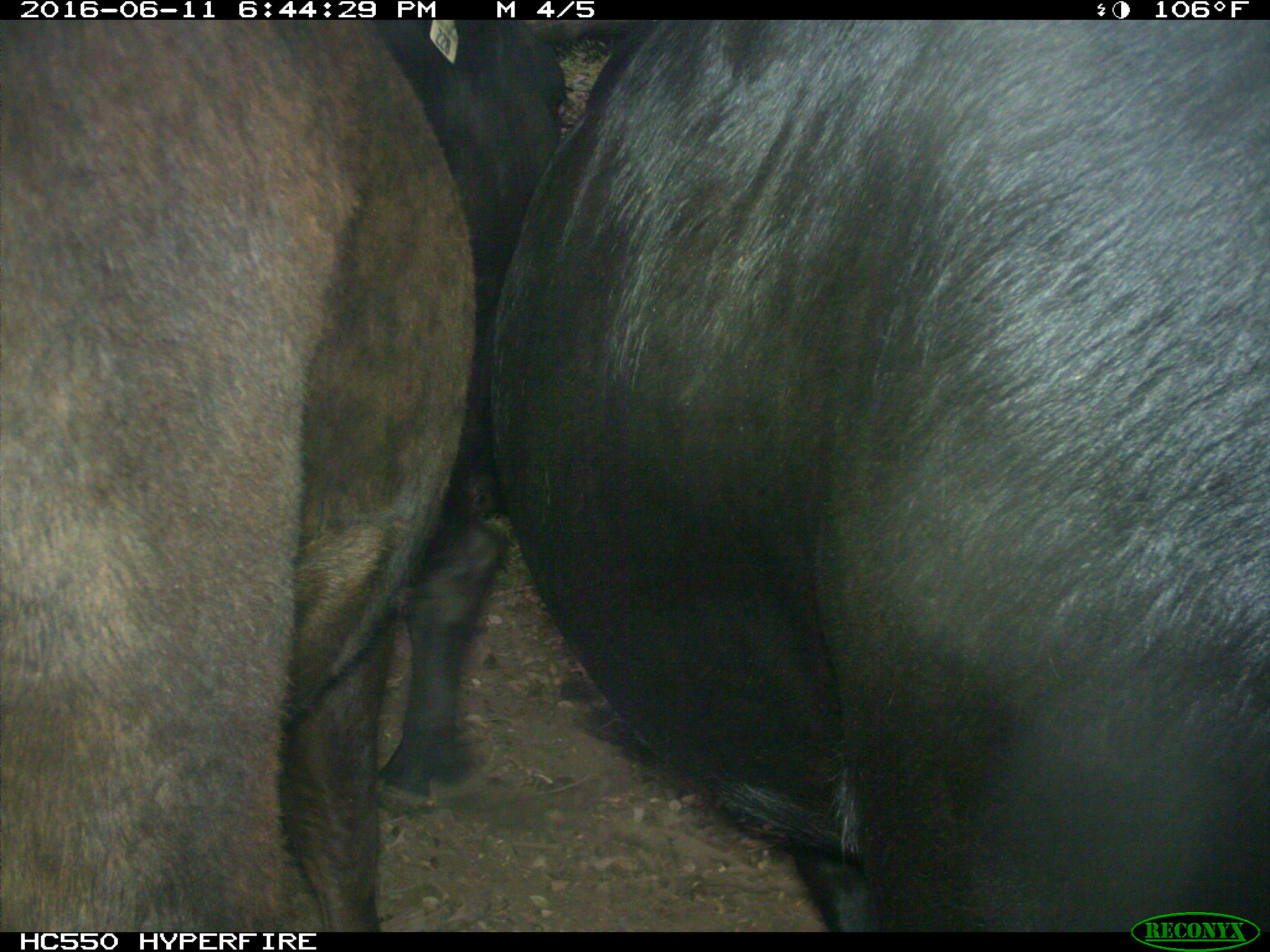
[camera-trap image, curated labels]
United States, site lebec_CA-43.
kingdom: Animalia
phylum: Chordata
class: Mammalia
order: Artiodactyla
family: Bovidae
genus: Bos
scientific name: Bos taurus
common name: domestic cow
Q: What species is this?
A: Bos taurus (domestic cow).